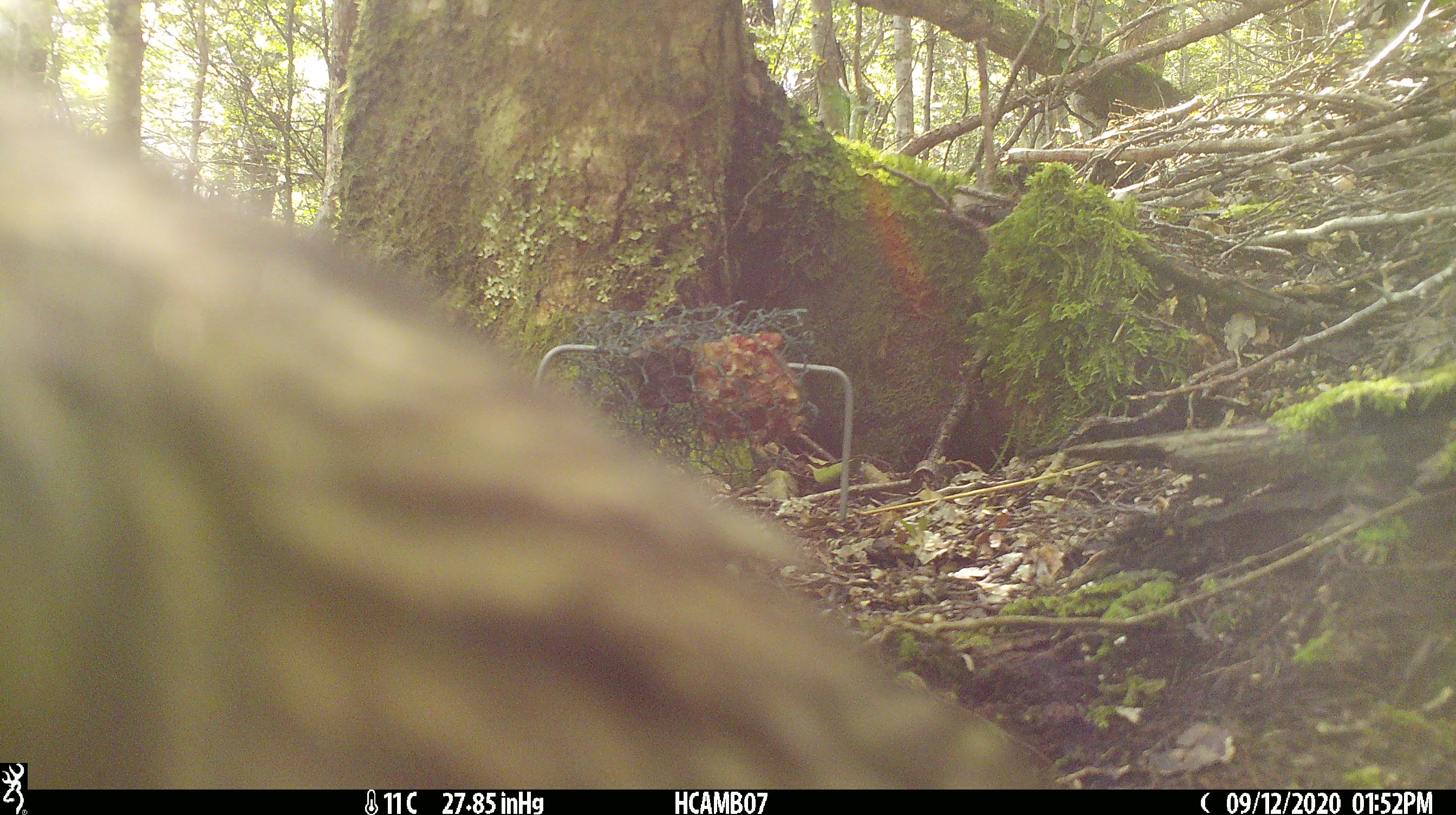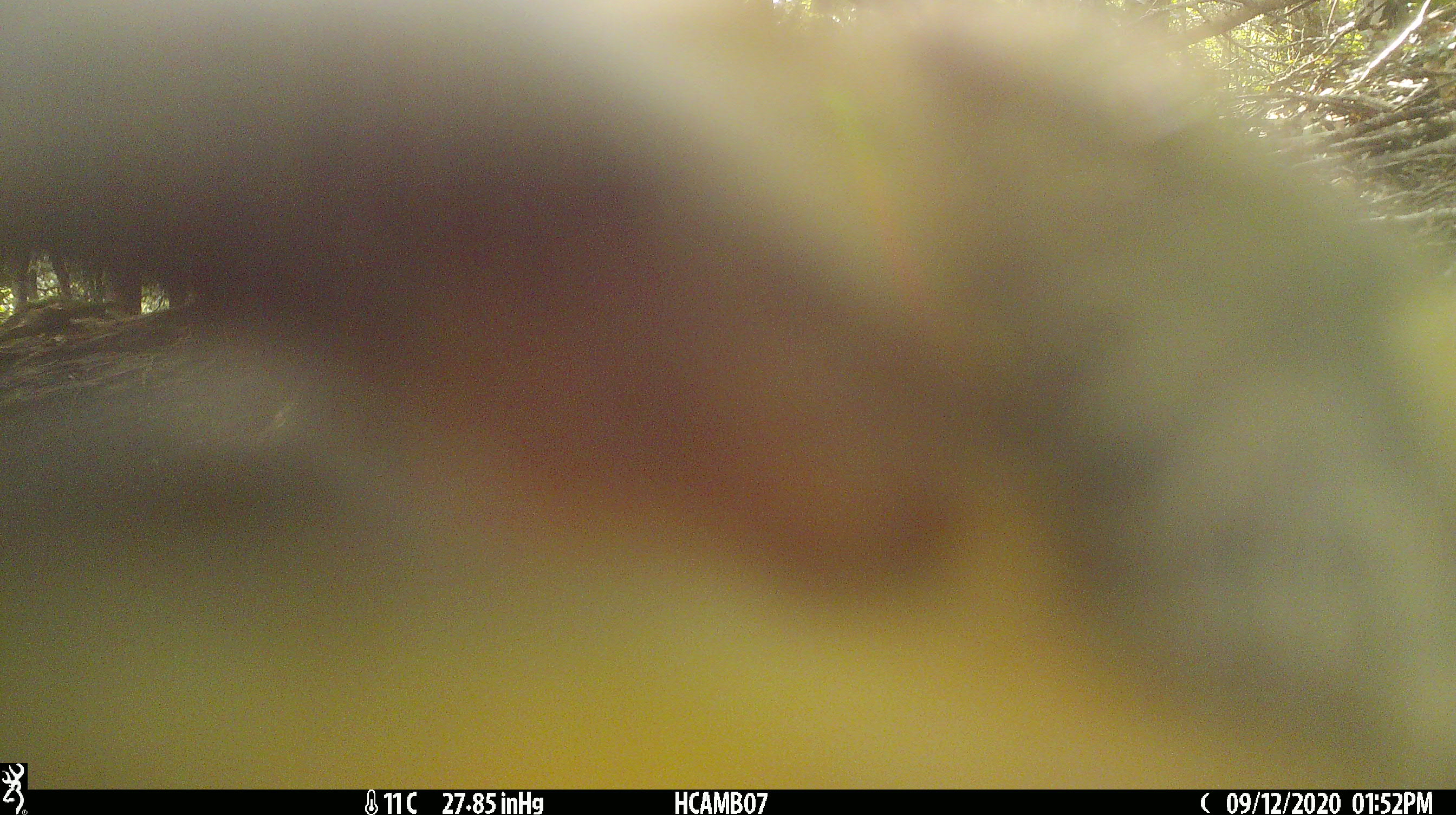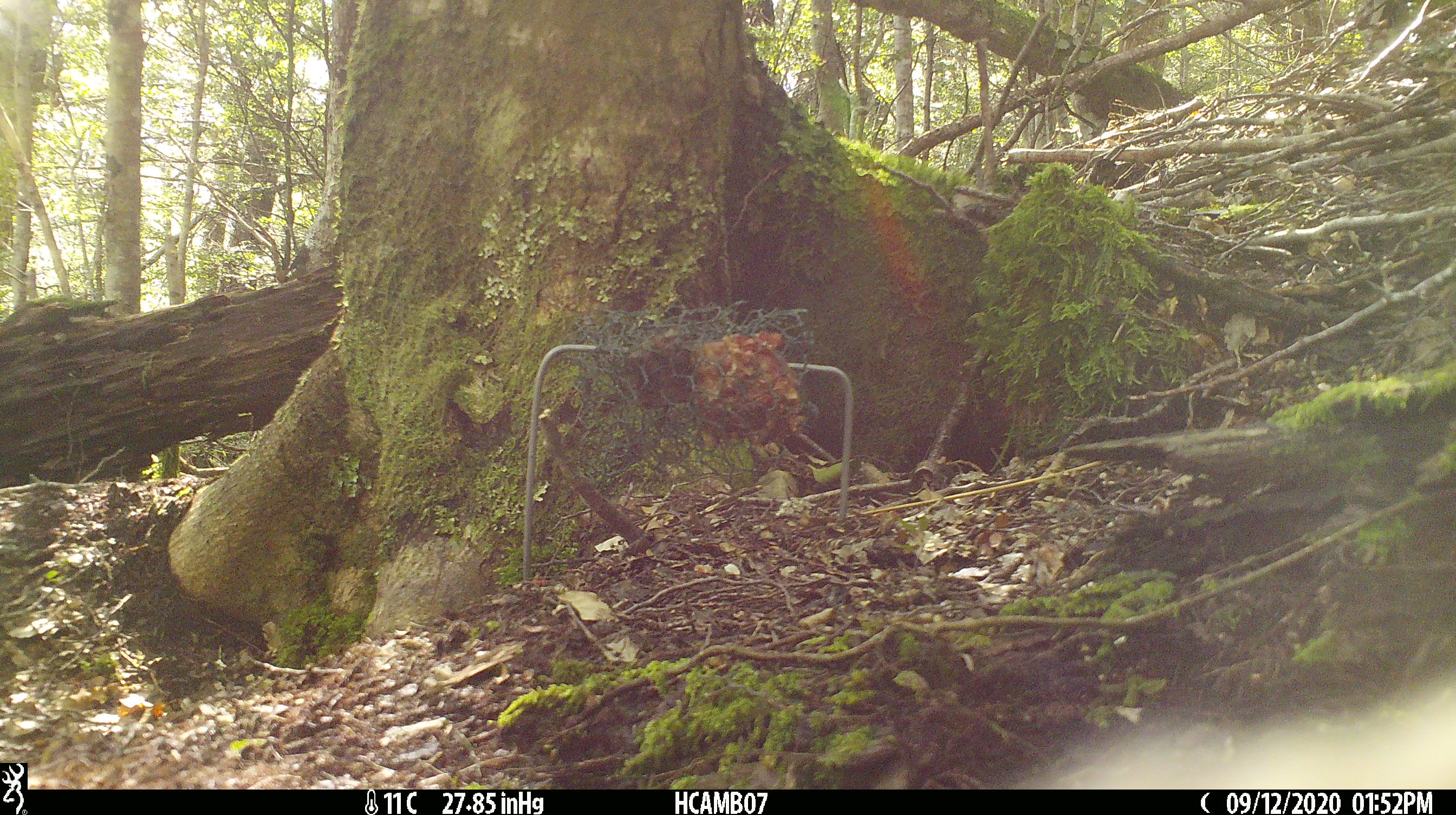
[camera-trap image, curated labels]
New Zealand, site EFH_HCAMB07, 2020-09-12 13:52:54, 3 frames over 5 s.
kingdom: Animalia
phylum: Chordata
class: Aves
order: Psittaciformes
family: Strigopidae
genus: Nestor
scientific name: Nestor notabilis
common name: kea